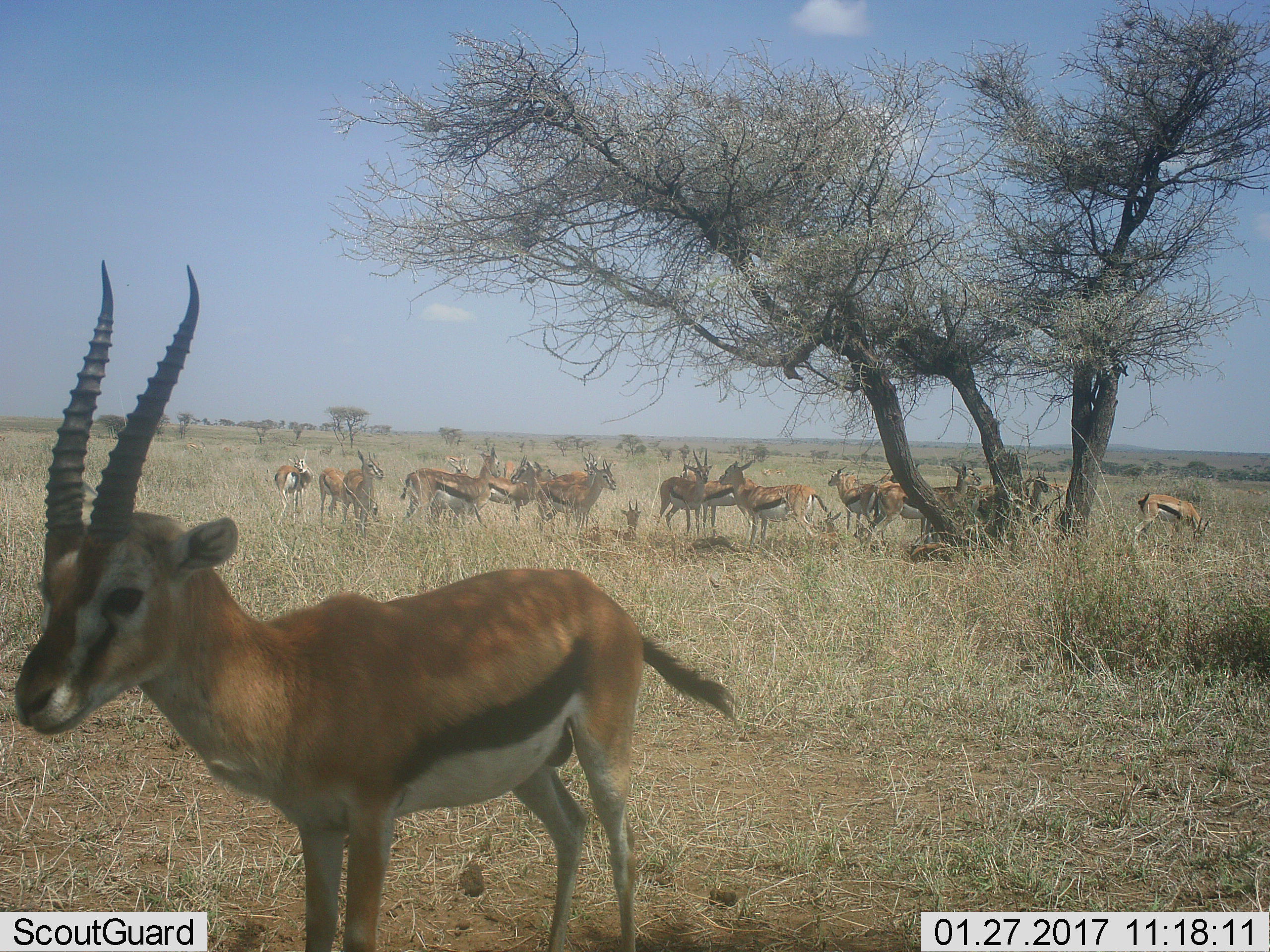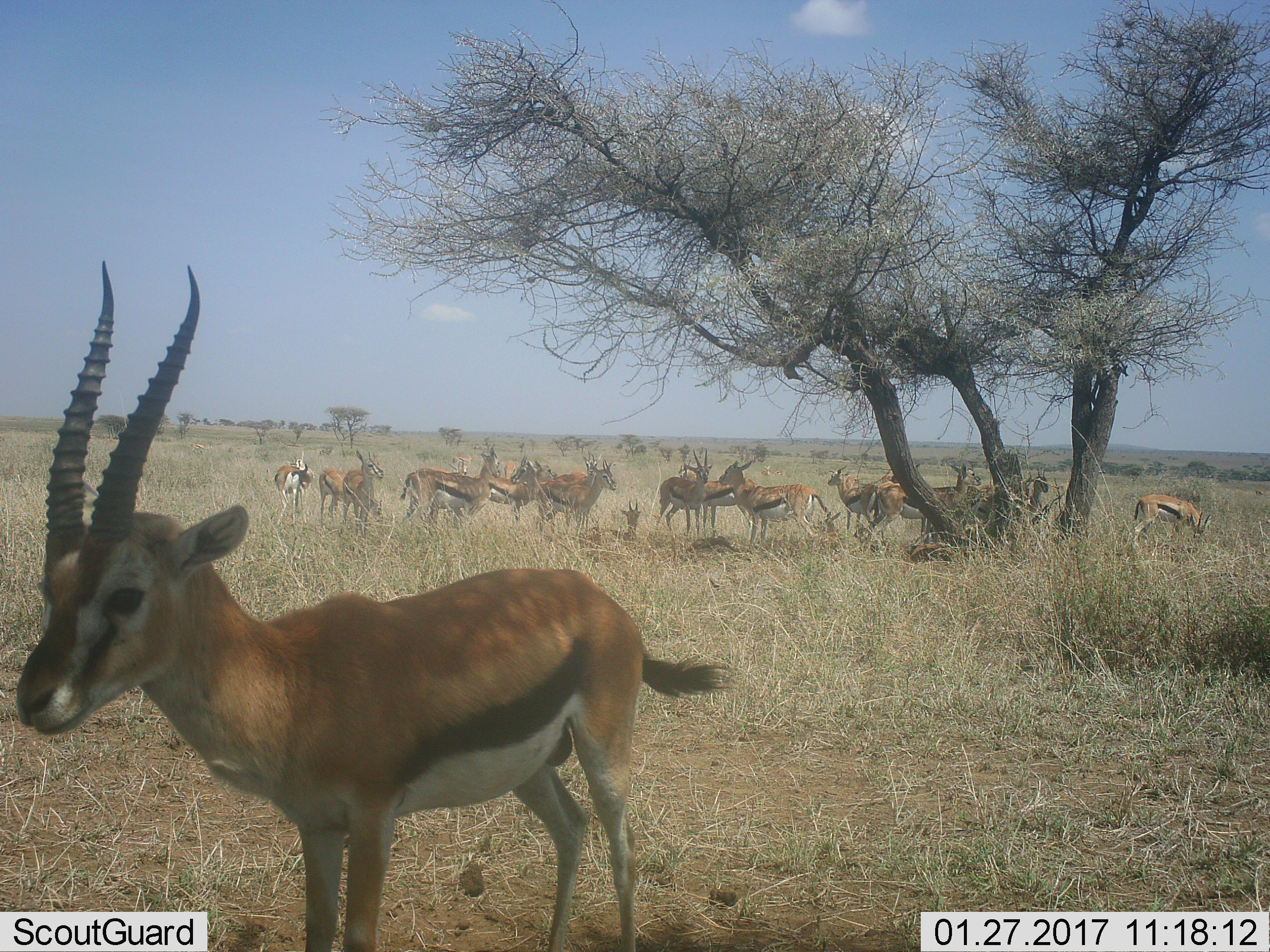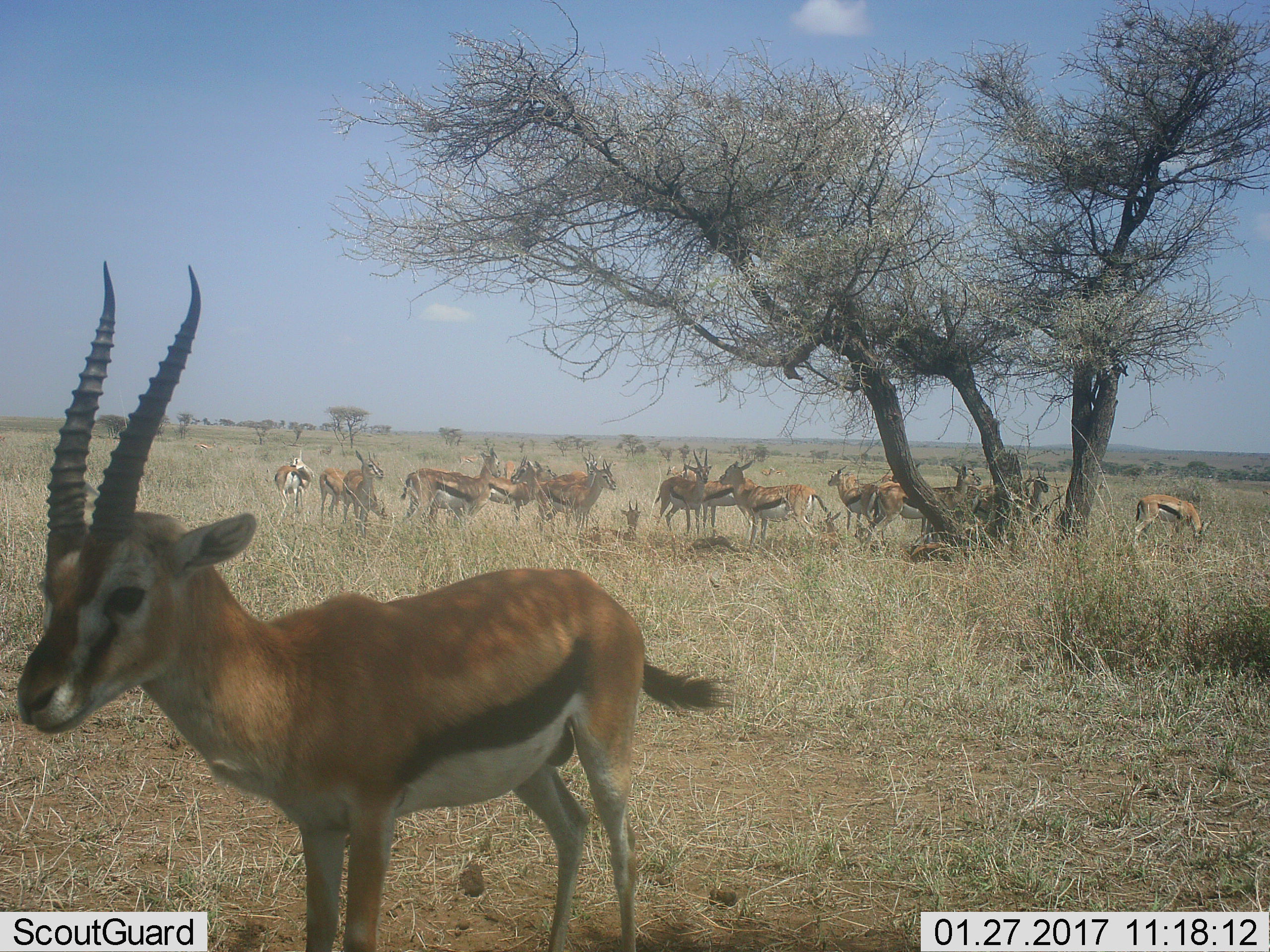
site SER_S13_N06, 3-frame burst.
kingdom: Animalia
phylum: Chordata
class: Mammalia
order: Artiodactyla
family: Bovidae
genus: Eudorcas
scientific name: Eudorcas thomsonii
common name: thomson's gazelle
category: gazellethomsons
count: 11-50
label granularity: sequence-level